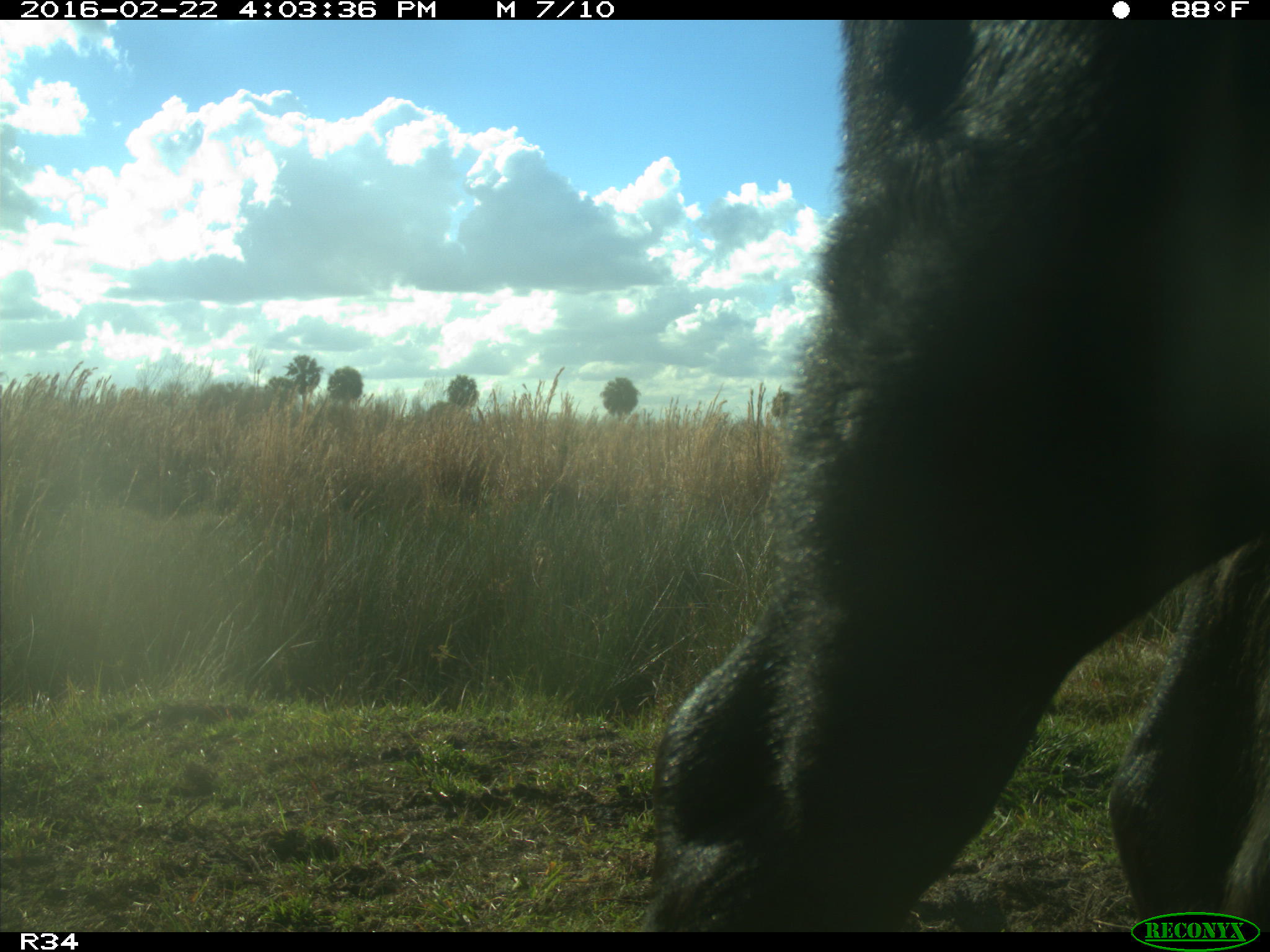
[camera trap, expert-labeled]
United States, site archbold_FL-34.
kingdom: Animalia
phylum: Chordata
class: Mammalia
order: Artiodactyla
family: Bovidae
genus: Bos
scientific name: Bos taurus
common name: domestic cow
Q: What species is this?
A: Bos taurus (domestic cow).